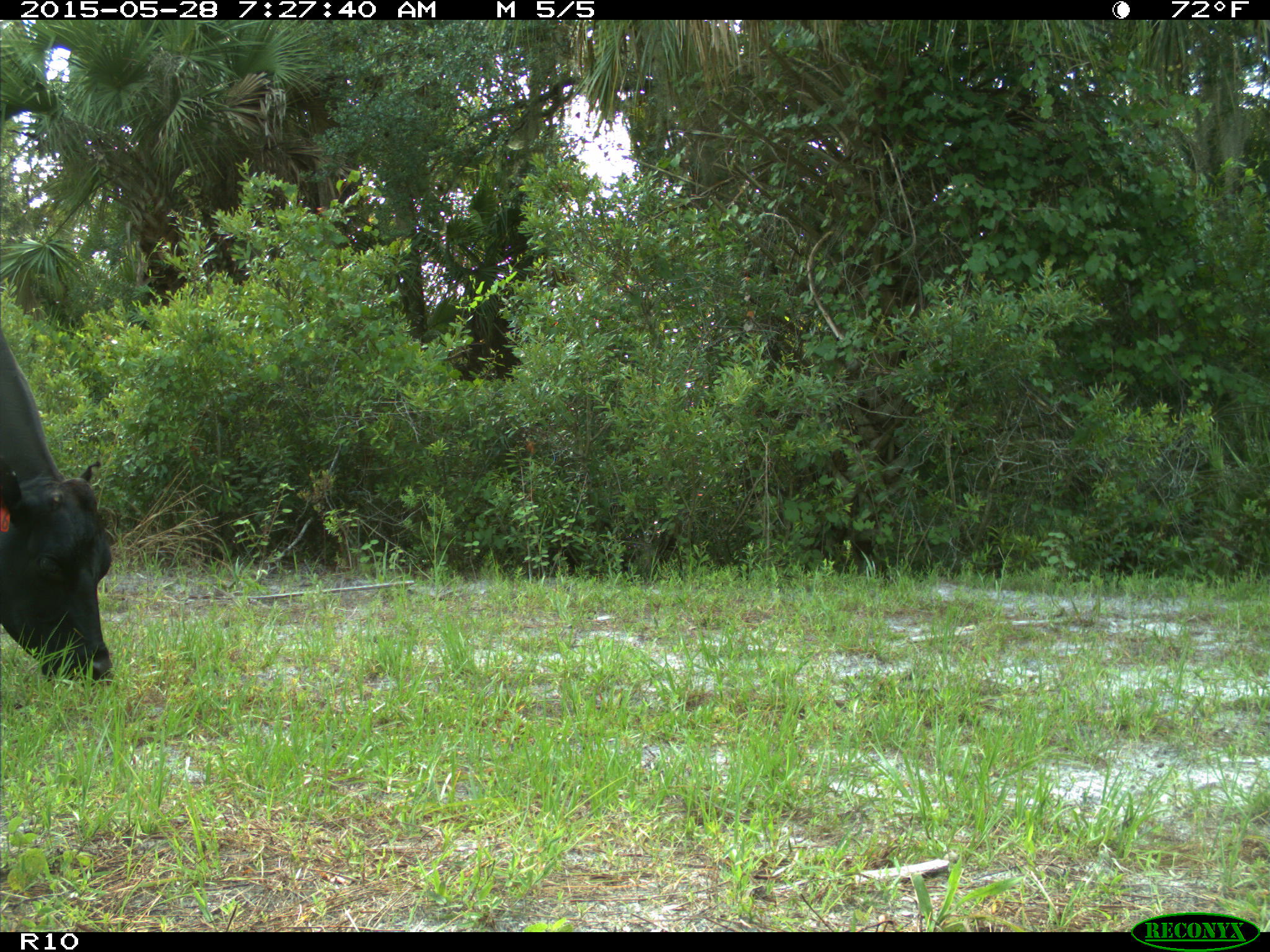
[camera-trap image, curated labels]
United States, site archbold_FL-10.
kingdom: Animalia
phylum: Chordata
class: Mammalia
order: Artiodactyla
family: Bovidae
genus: Bos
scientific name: Bos taurus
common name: domestic cow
Bos taurus (domestic cow).